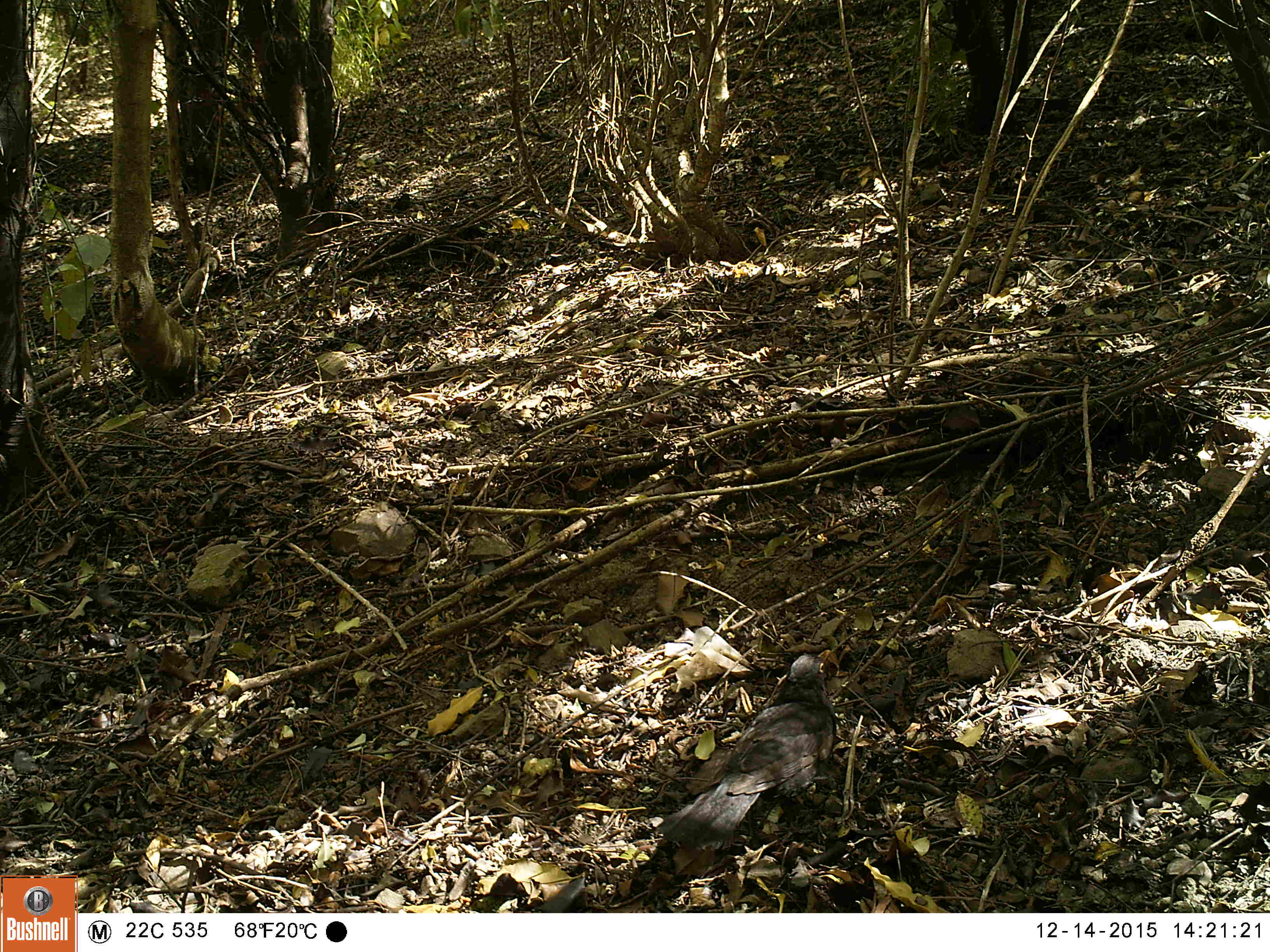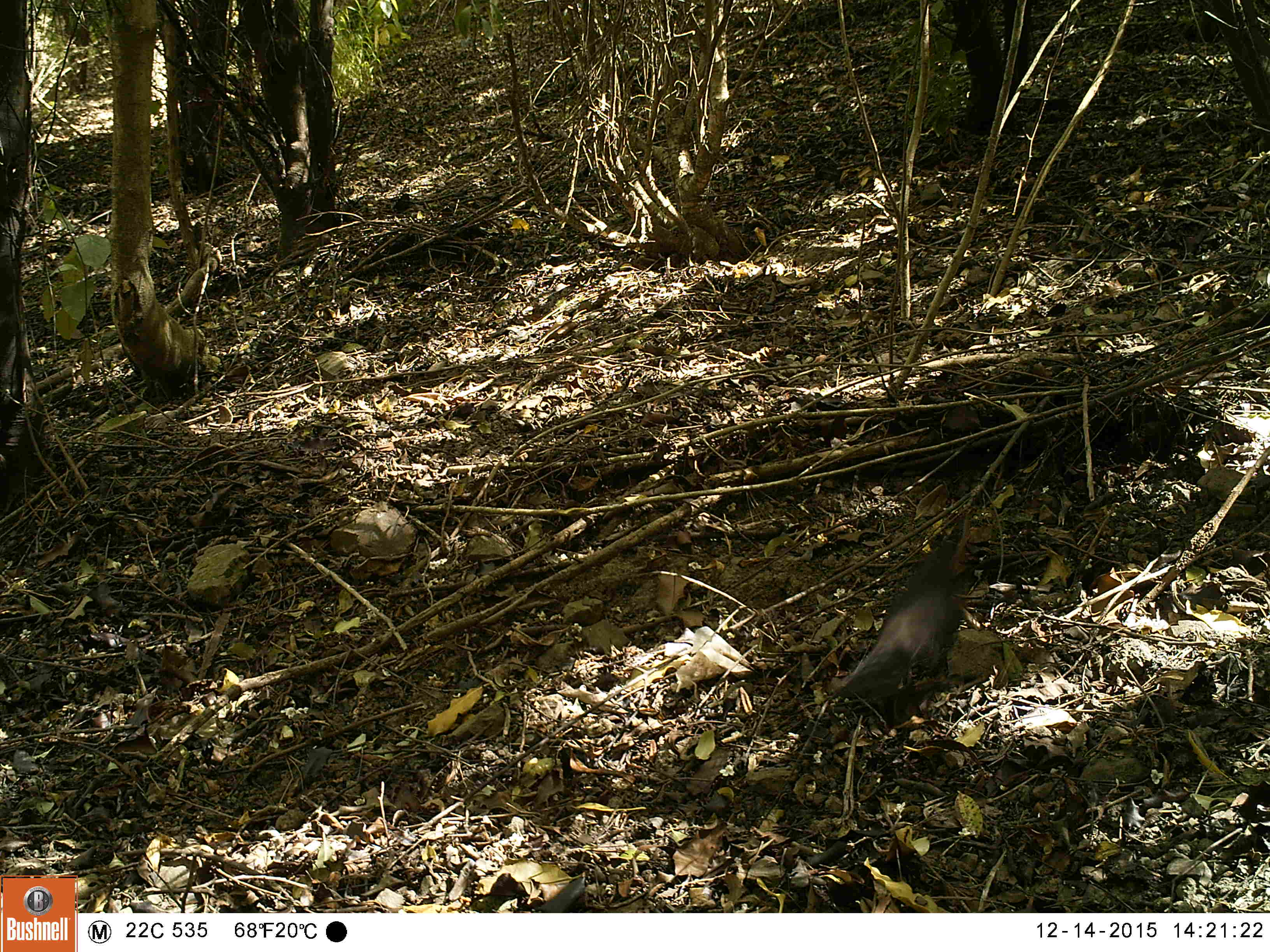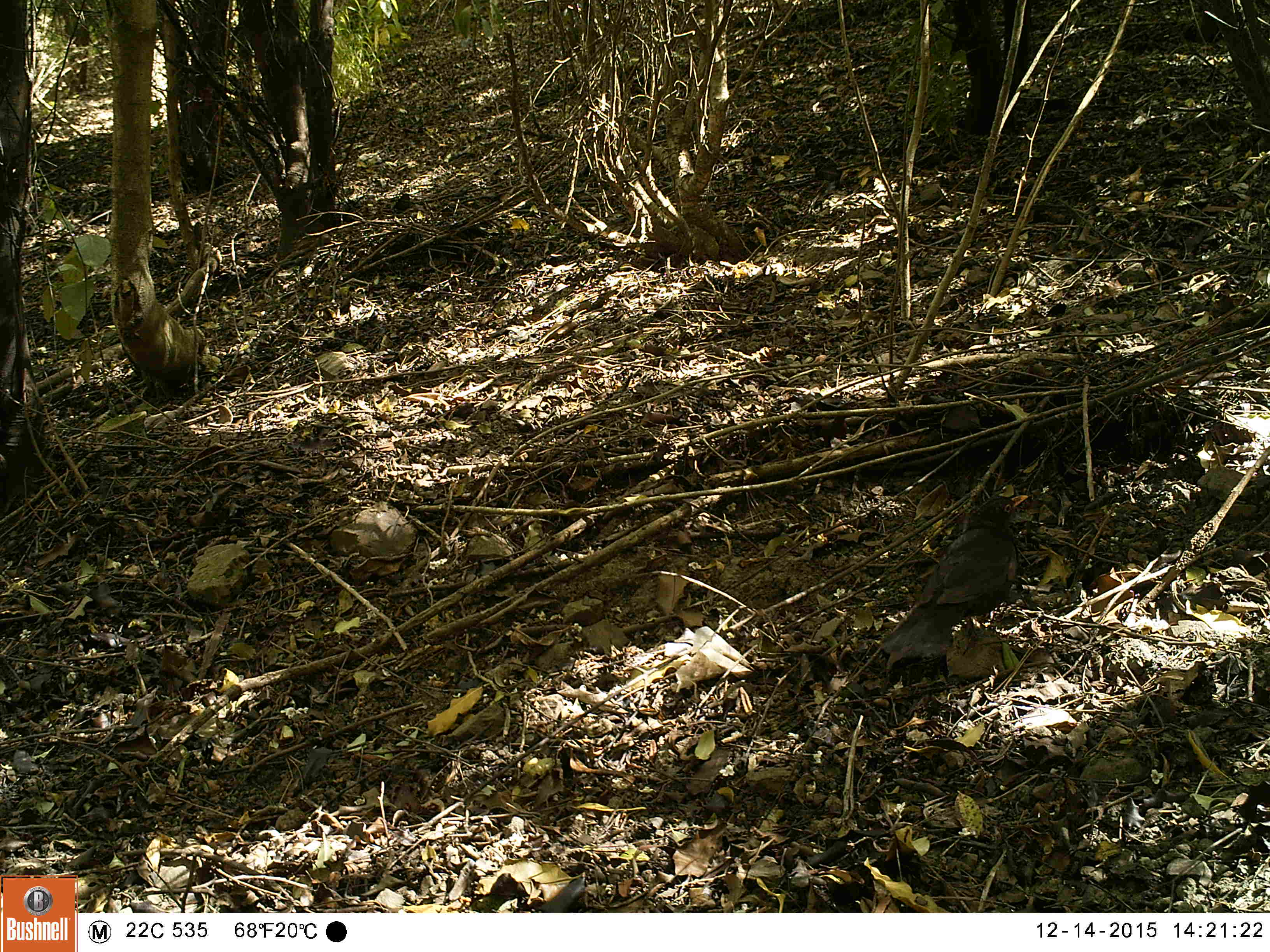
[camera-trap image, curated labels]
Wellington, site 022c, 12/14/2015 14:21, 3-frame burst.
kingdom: Animalia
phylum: Chordata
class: Aves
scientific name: Aves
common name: bird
Bird (Aves).